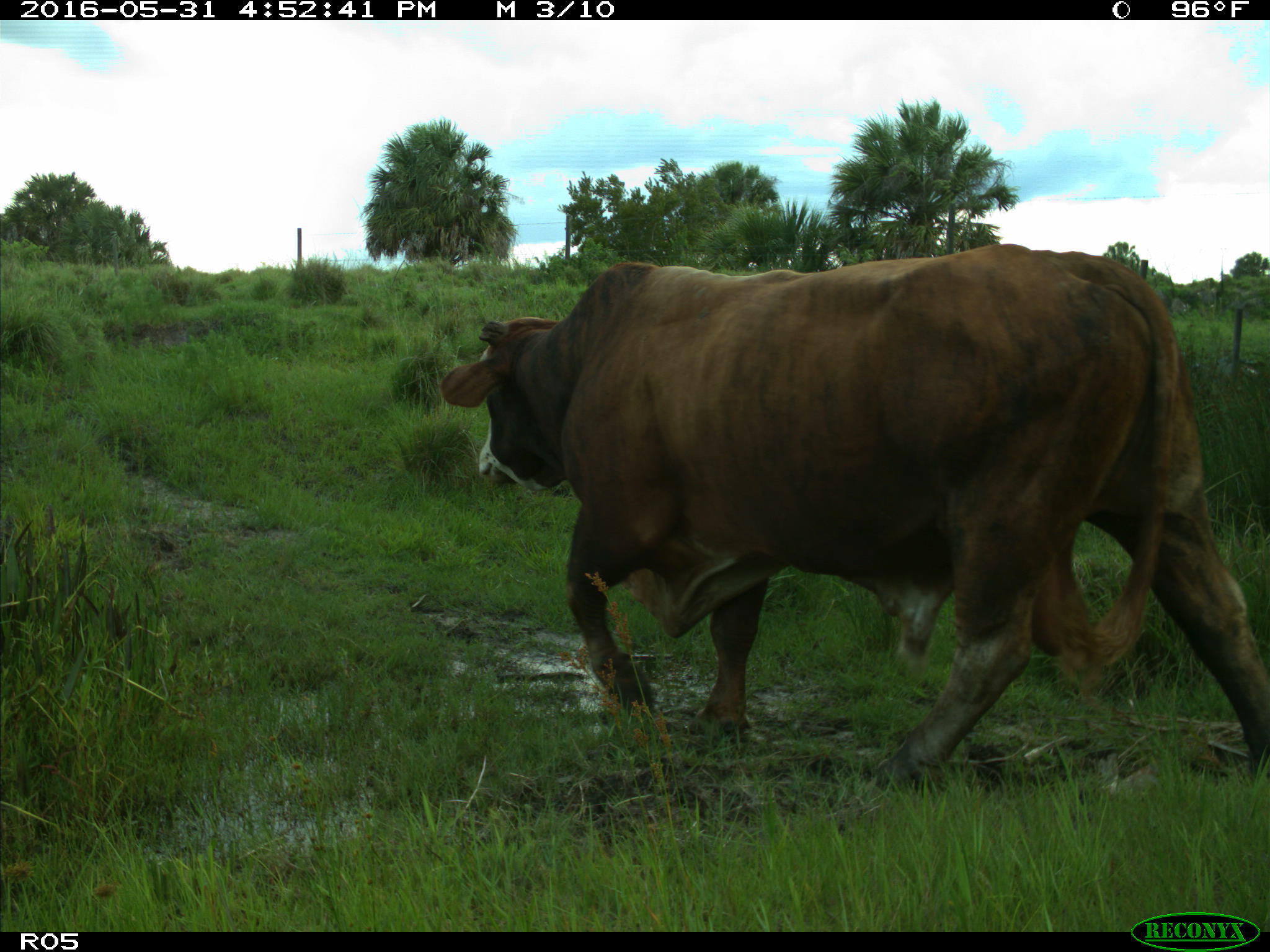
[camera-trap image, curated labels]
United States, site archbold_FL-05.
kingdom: Animalia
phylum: Chordata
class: Mammalia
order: Artiodactyla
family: Bovidae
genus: Bos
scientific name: Bos taurus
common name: domestic cow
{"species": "Bos taurus (domestic cow)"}